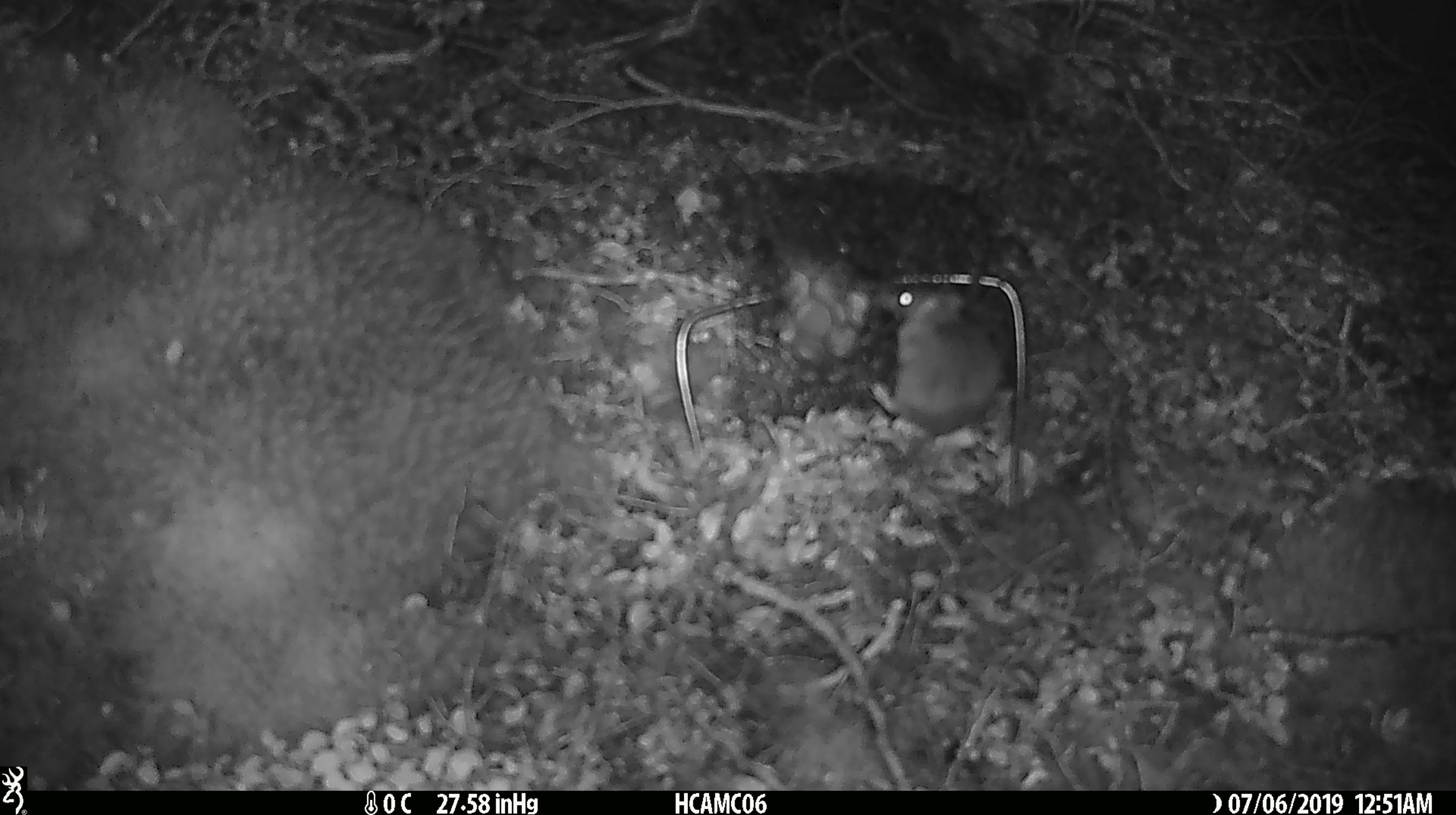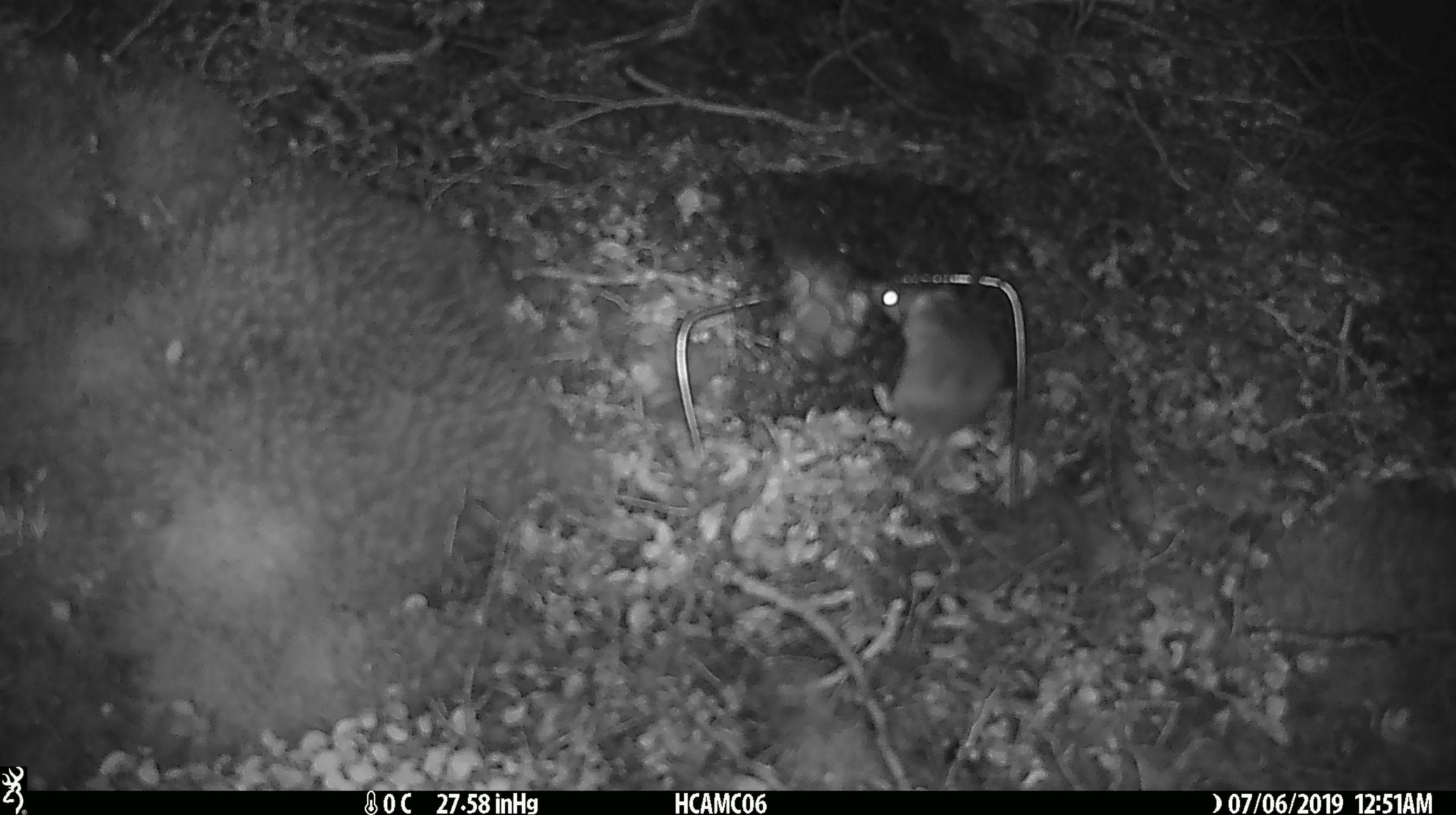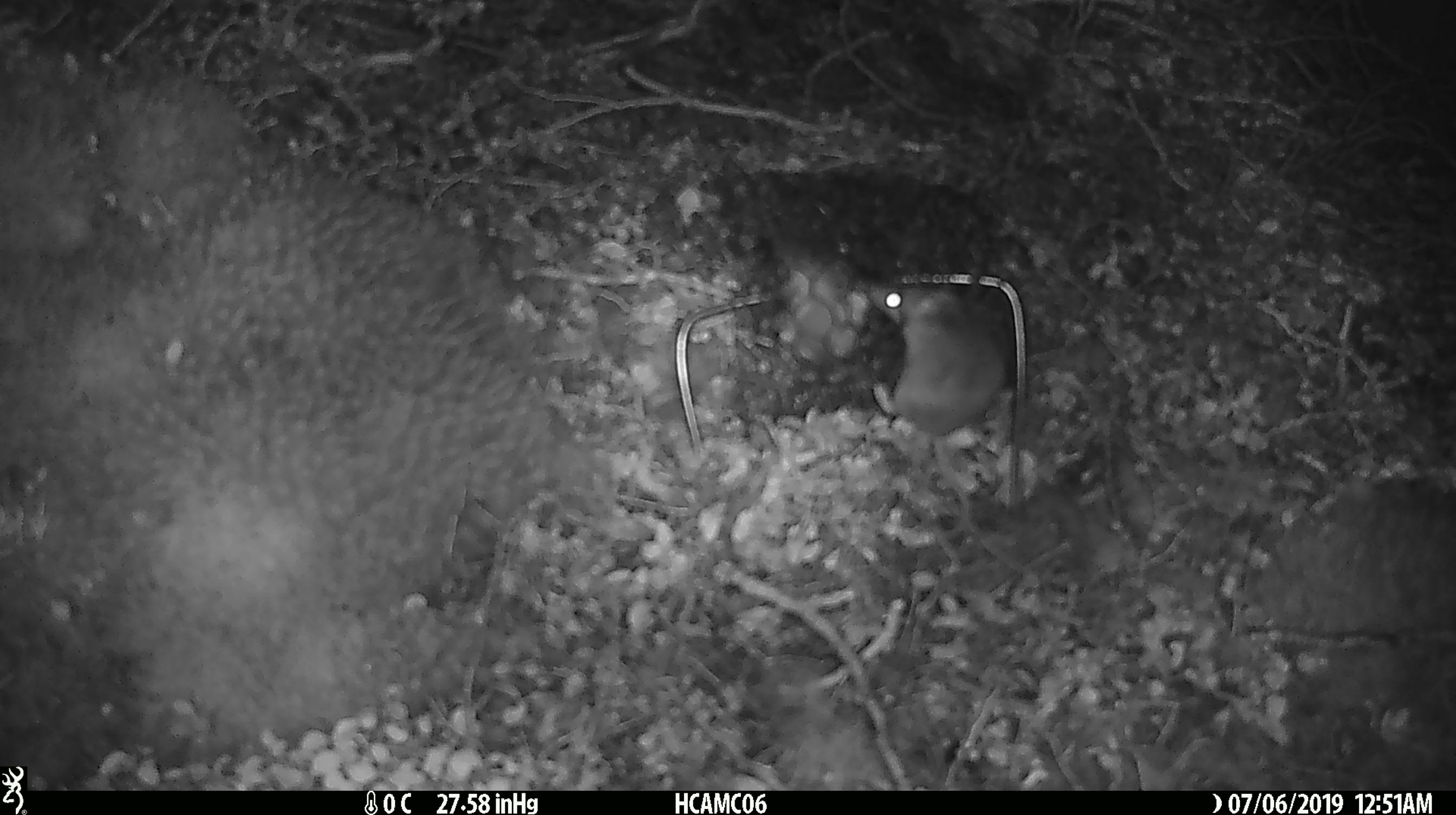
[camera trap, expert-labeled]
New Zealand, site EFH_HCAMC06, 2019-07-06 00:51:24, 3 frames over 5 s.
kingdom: Animalia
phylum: Chordata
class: Mammalia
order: Rodentia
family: Muridae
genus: Mus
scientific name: Mus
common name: mouse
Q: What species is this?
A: Mouse (Mus).